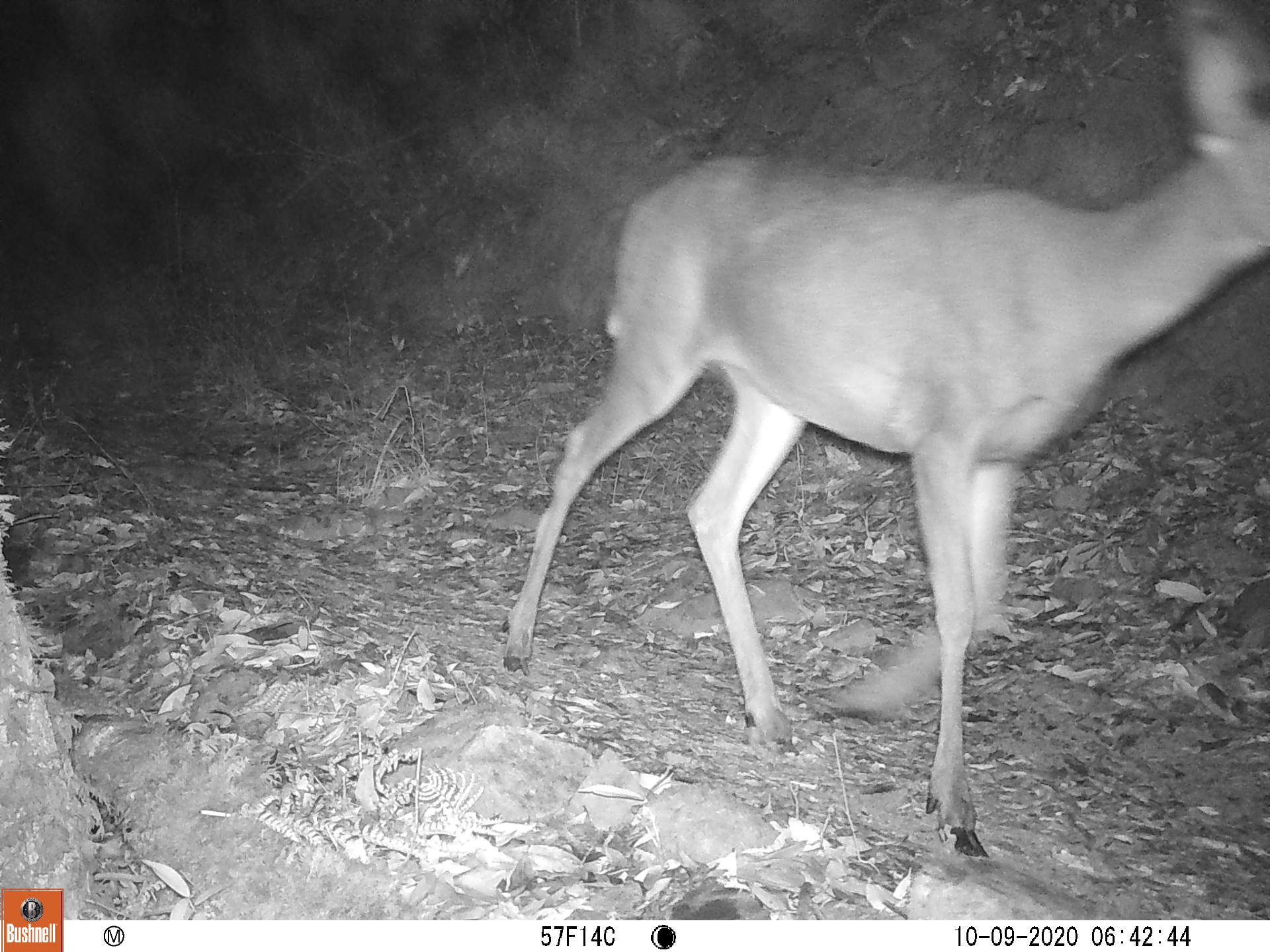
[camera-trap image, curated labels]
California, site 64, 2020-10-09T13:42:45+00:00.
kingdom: Animalia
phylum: Chordata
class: Mammalia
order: Artiodactyla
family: Cervidae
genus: Odocoileus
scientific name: Odocoileus hemionus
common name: mule deer